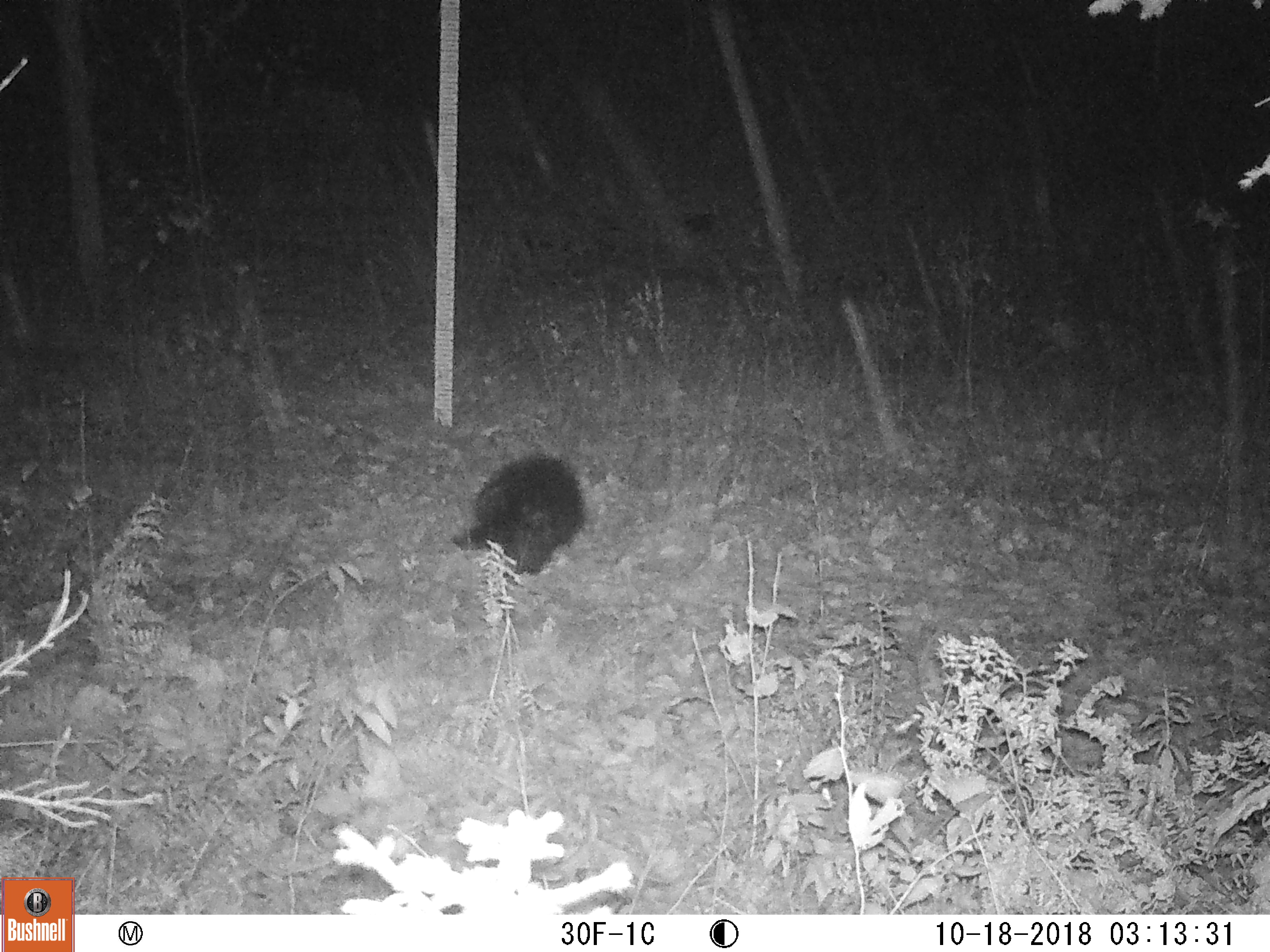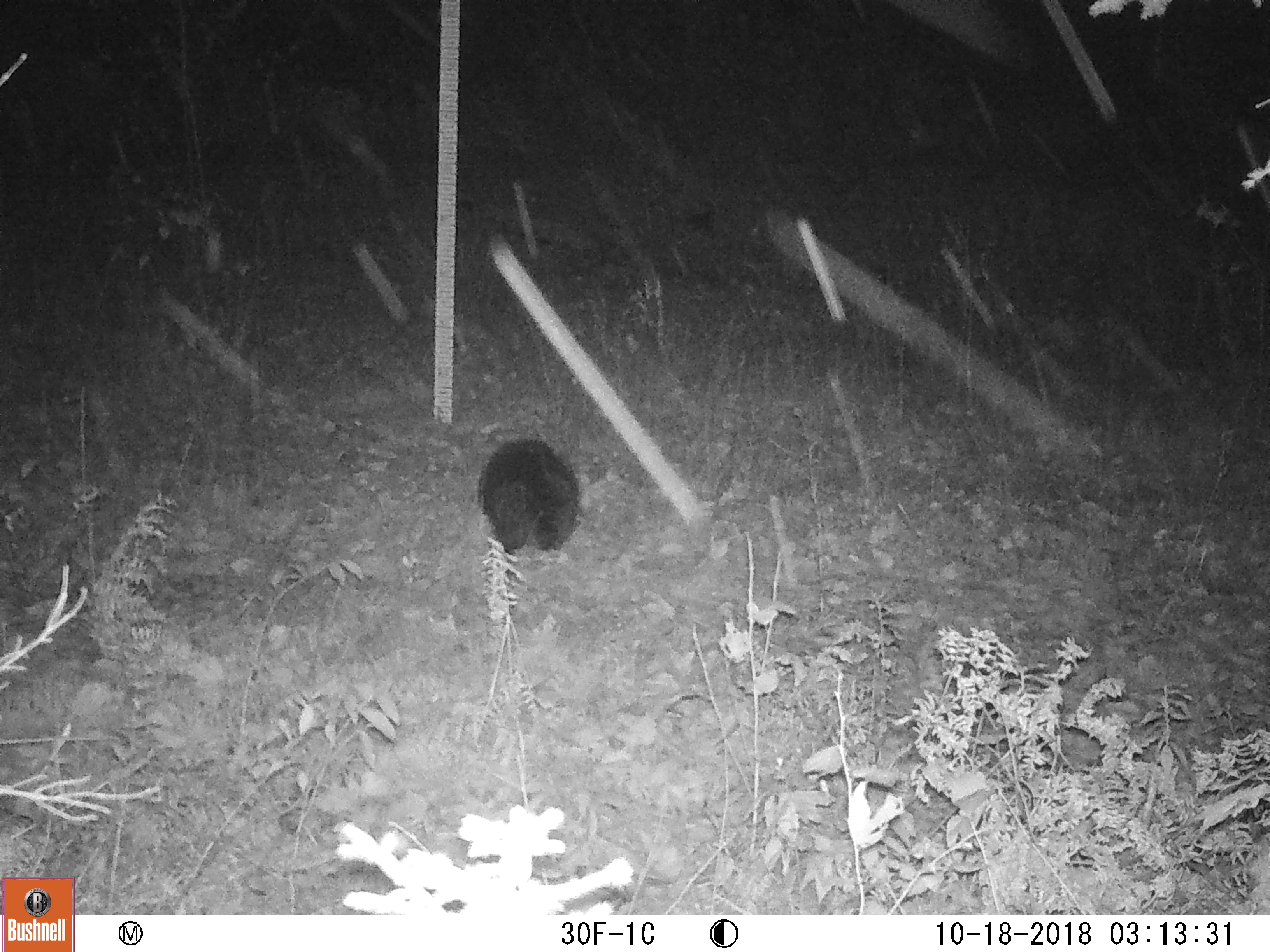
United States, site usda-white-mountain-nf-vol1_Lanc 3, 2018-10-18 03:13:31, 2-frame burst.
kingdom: Animalia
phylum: Chordata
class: Mammalia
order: Rodentia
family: Erethizontidae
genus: Erethizon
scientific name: Erethizon dorsatum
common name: porcupine